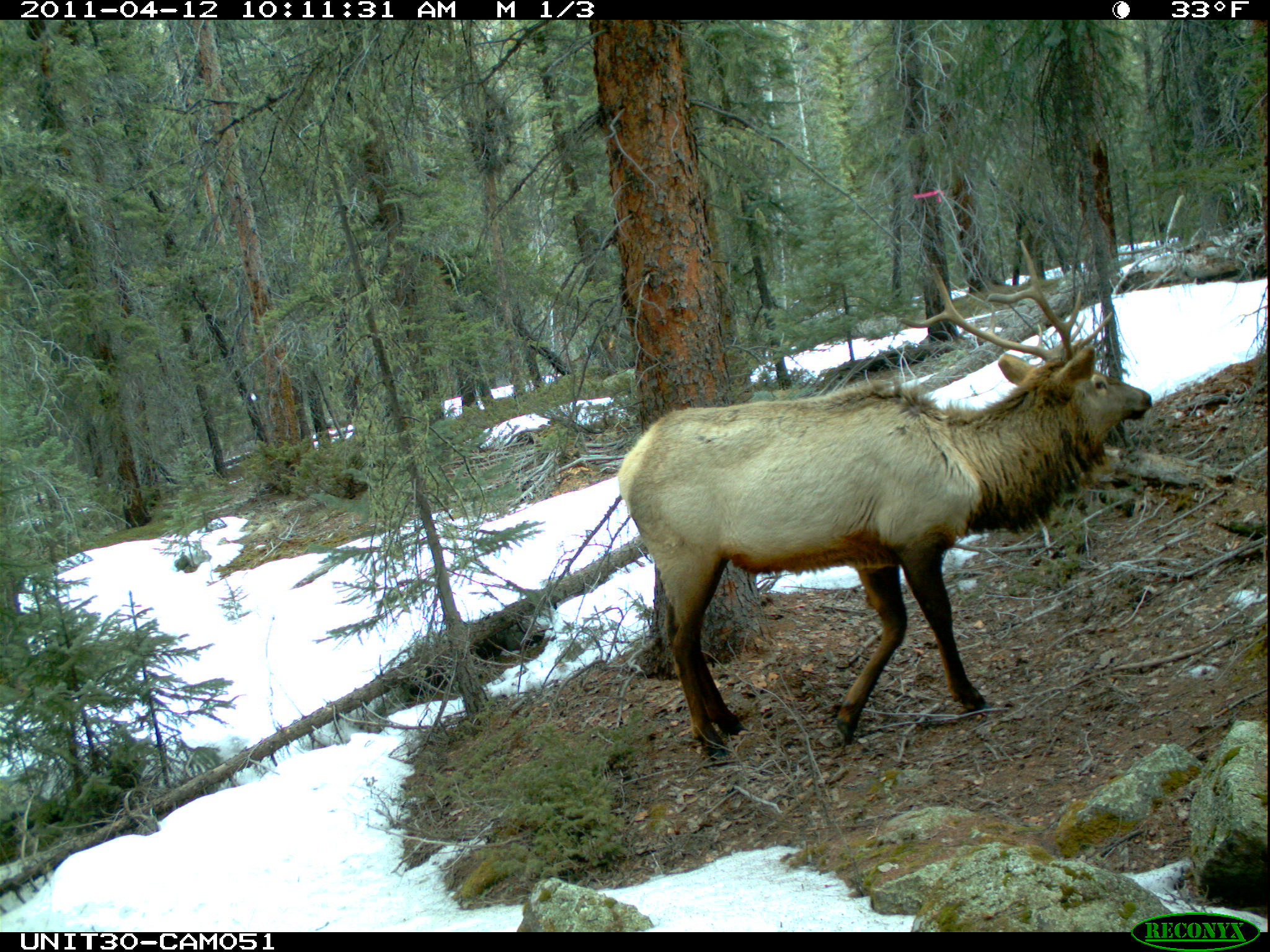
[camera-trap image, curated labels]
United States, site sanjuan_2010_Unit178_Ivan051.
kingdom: Animalia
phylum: Chordata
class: Mammalia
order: Artiodactyla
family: Cervidae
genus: Cervus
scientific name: Cervus elaphus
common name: red deer